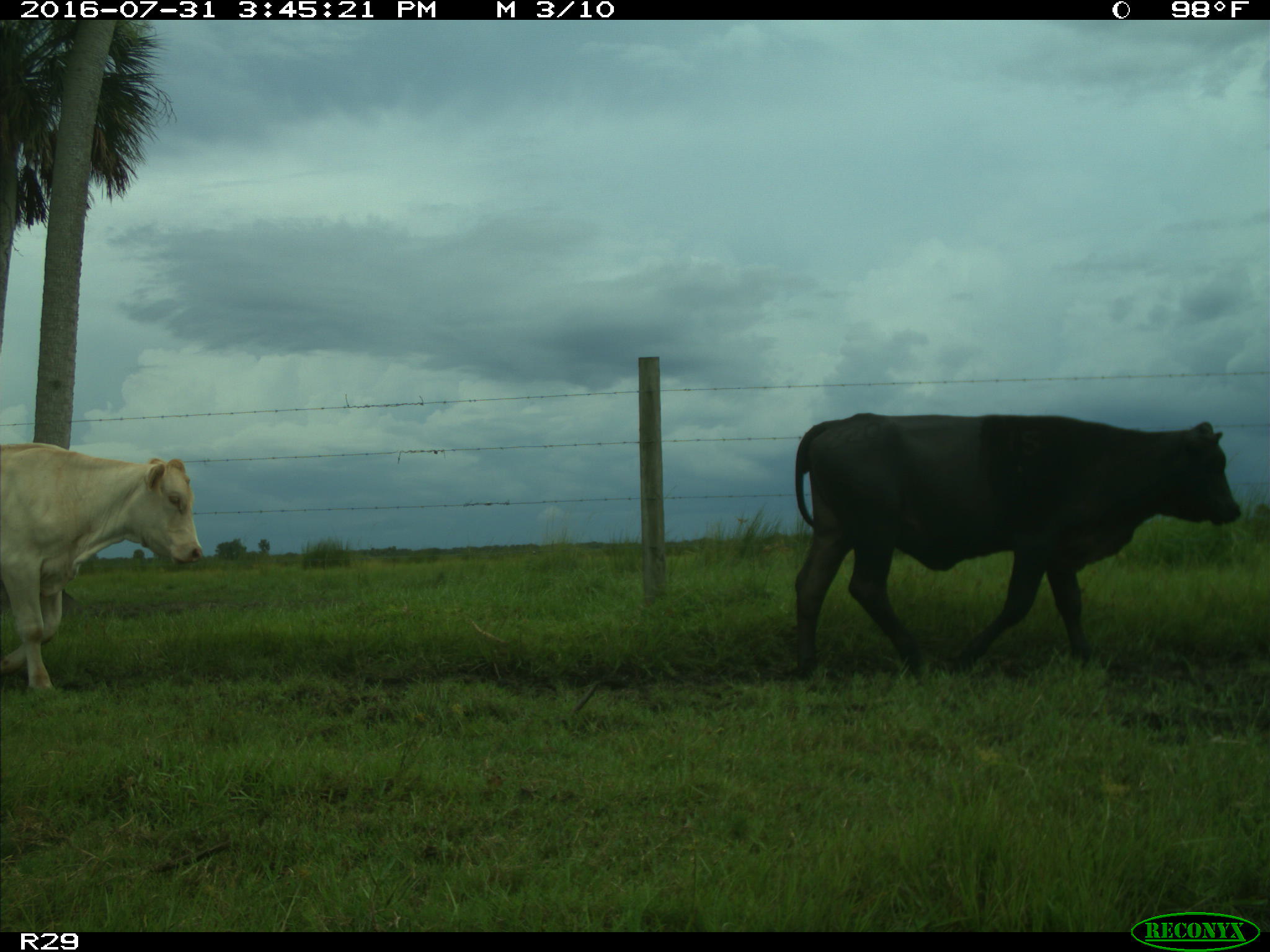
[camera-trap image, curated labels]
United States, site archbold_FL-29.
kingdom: Animalia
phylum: Chordata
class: Mammalia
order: Artiodactyla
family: Bovidae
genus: Bos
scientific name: Bos taurus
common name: domestic cow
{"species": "Bos taurus (domestic cow)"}